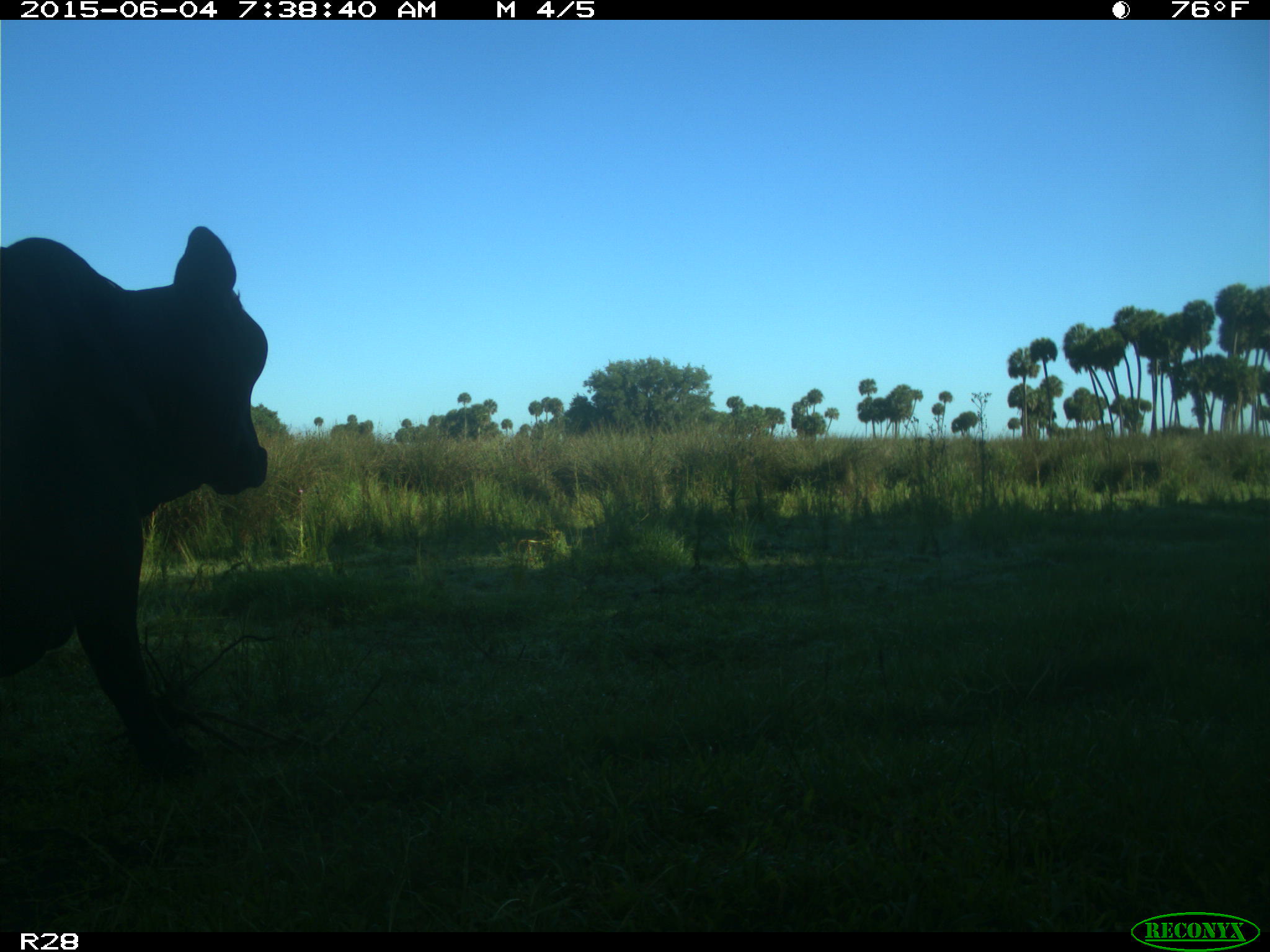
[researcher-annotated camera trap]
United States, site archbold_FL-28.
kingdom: Animalia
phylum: Chordata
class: Mammalia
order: Artiodactyla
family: Bovidae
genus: Bos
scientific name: Bos taurus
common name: domestic cow